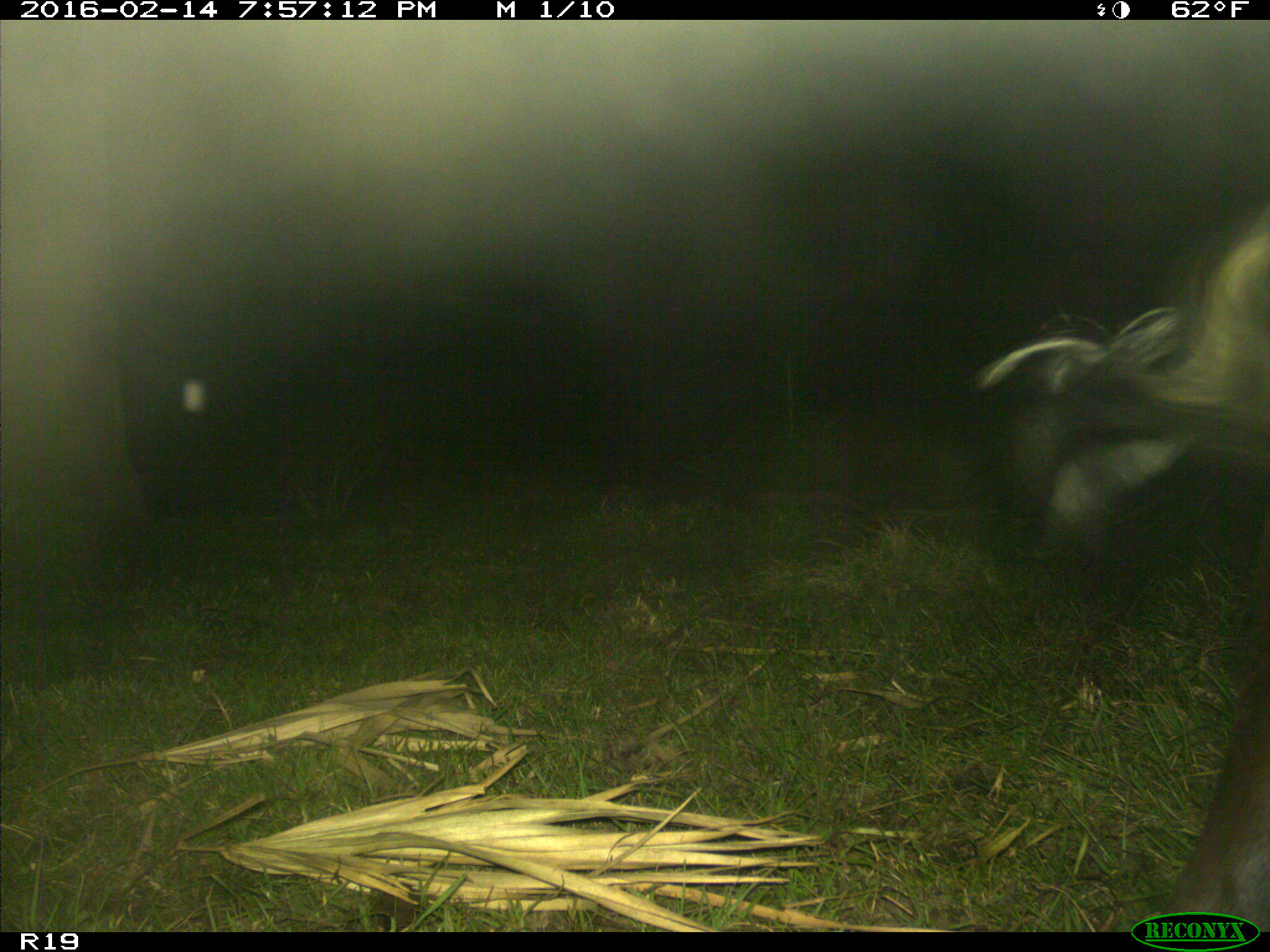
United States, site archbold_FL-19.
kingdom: Animalia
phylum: Chordata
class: Mammalia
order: Artiodactyla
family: Bovidae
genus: Bos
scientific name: Bos taurus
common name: domestic cow